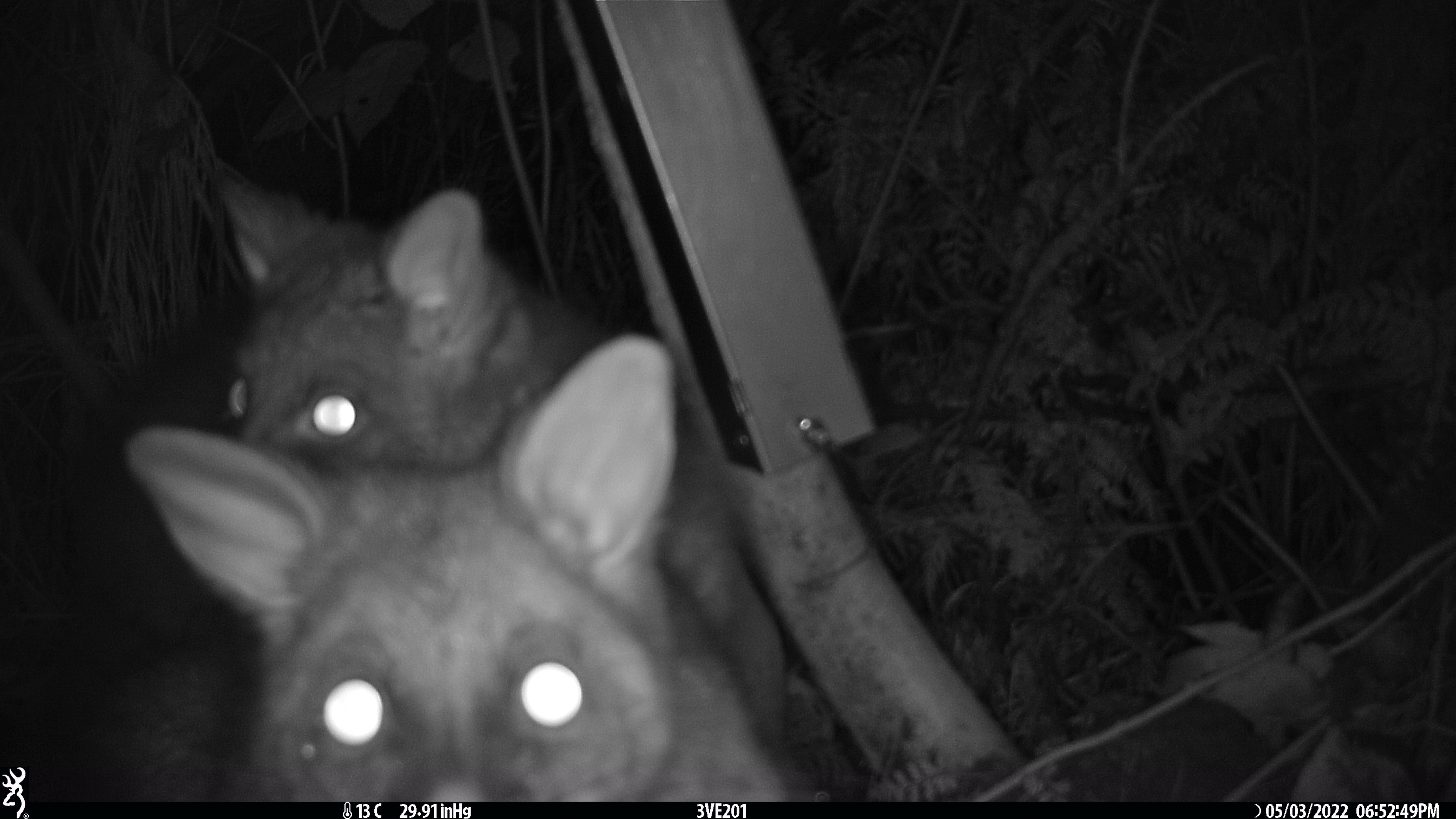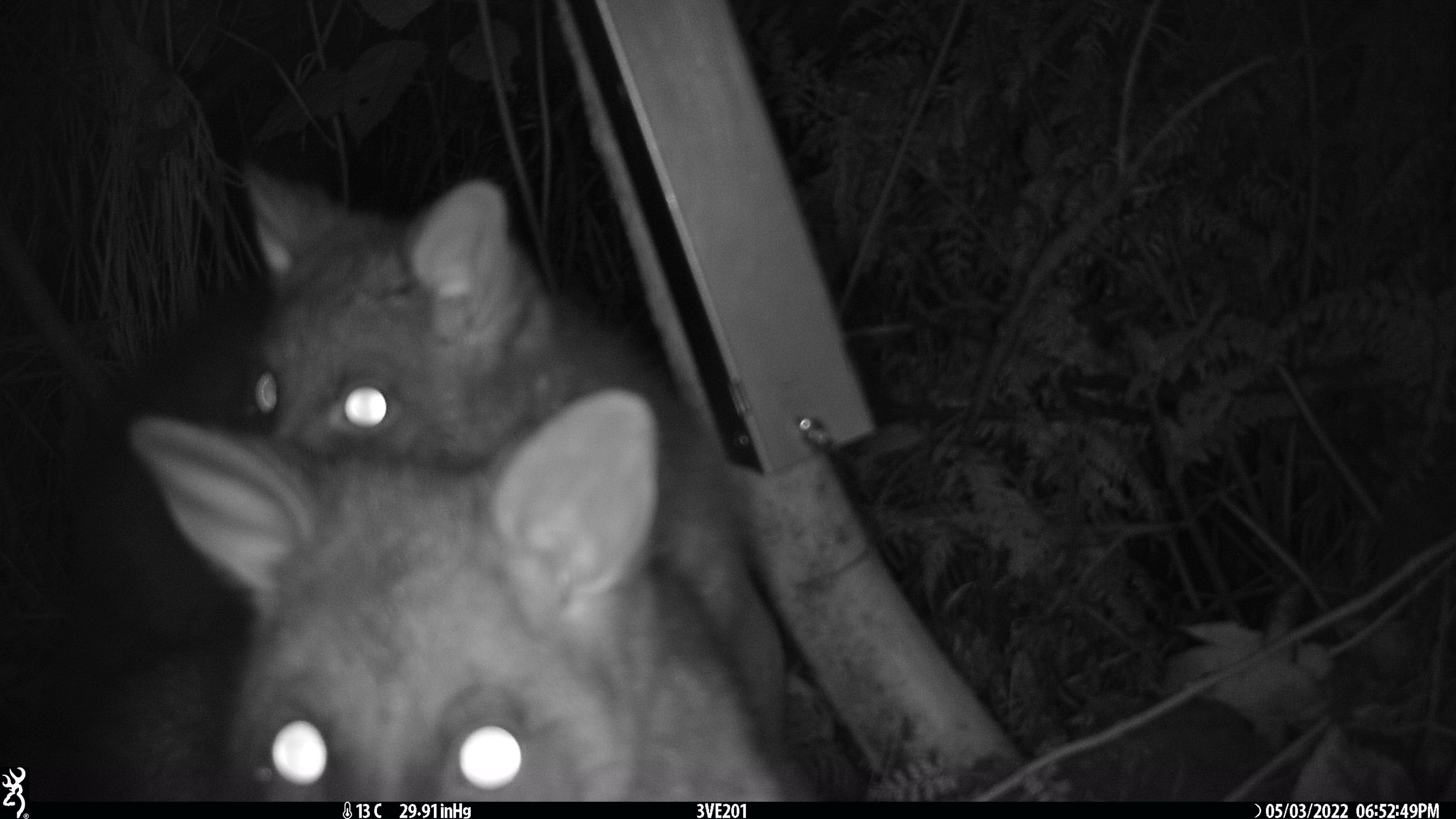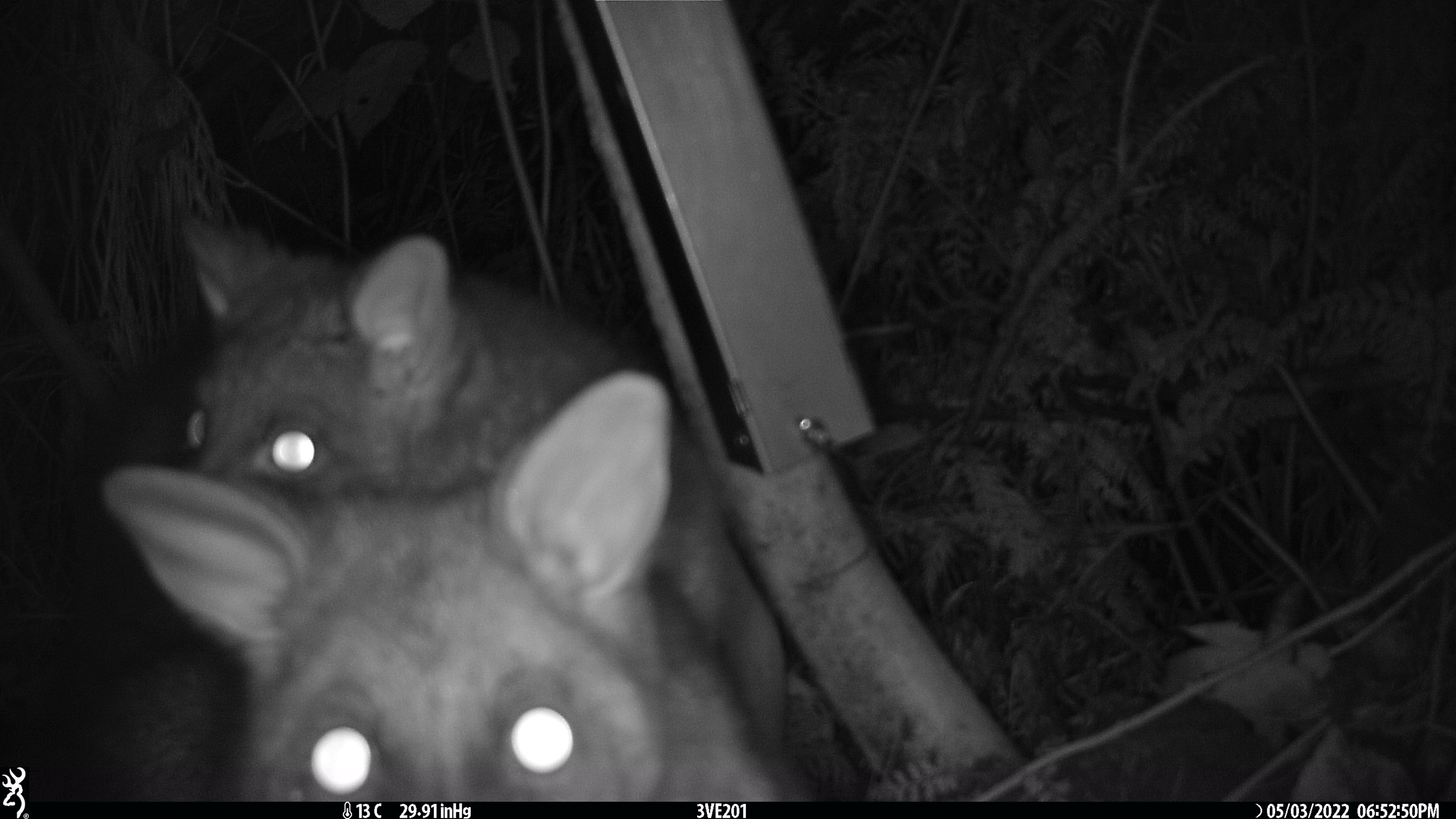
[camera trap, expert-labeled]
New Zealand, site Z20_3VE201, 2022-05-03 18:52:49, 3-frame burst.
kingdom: Animalia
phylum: Chordata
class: Mammalia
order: Diprotodontia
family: Phalangeridae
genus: Trichosurus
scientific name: Trichosurus vulpecula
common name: common brushtail possum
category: possum